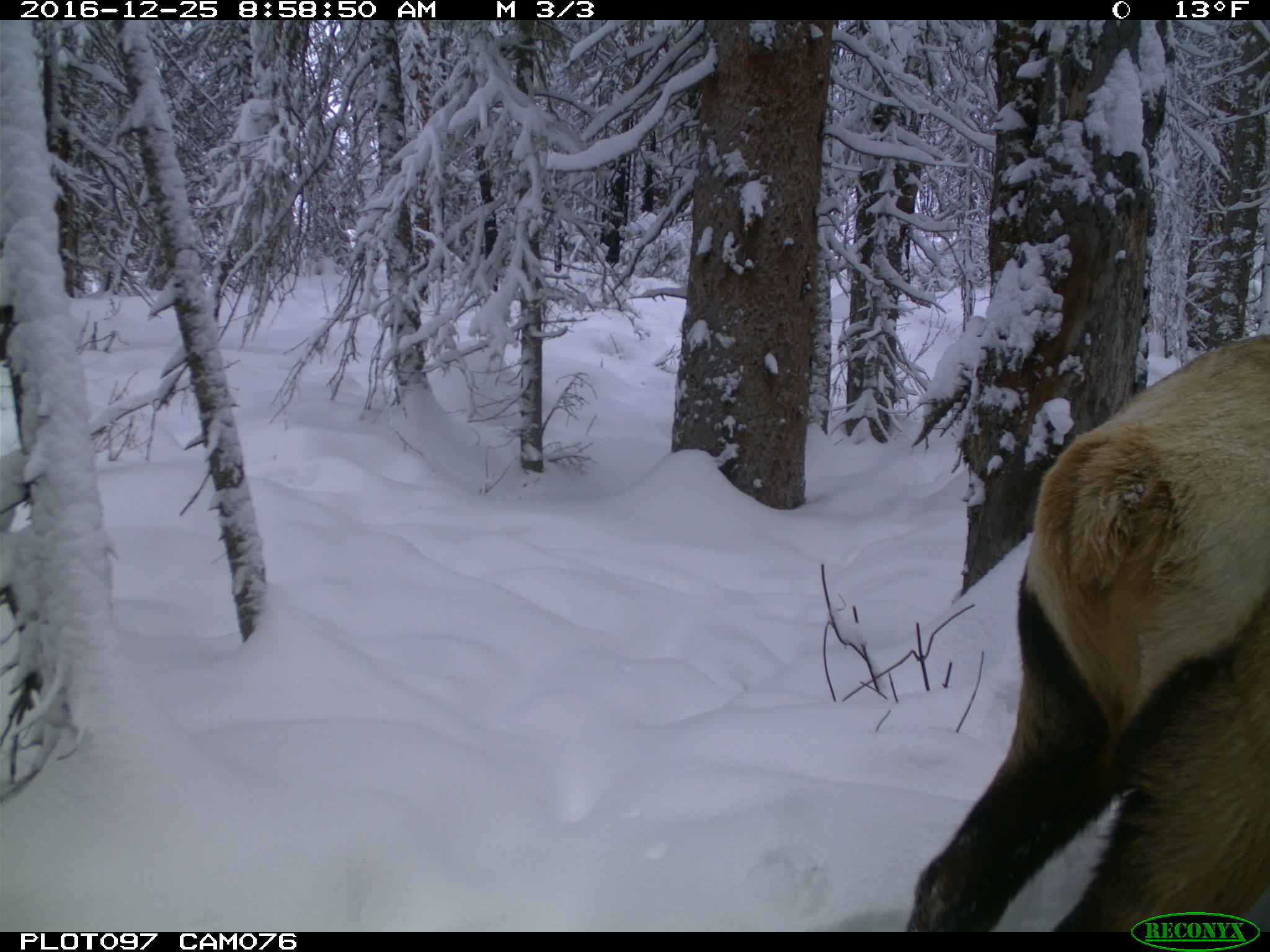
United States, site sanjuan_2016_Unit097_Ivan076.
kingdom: Animalia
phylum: Chordata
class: Mammalia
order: Artiodactyla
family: Cervidae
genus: Cervus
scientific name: Cervus elaphus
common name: red deer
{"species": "Cervus elaphus (red deer)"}